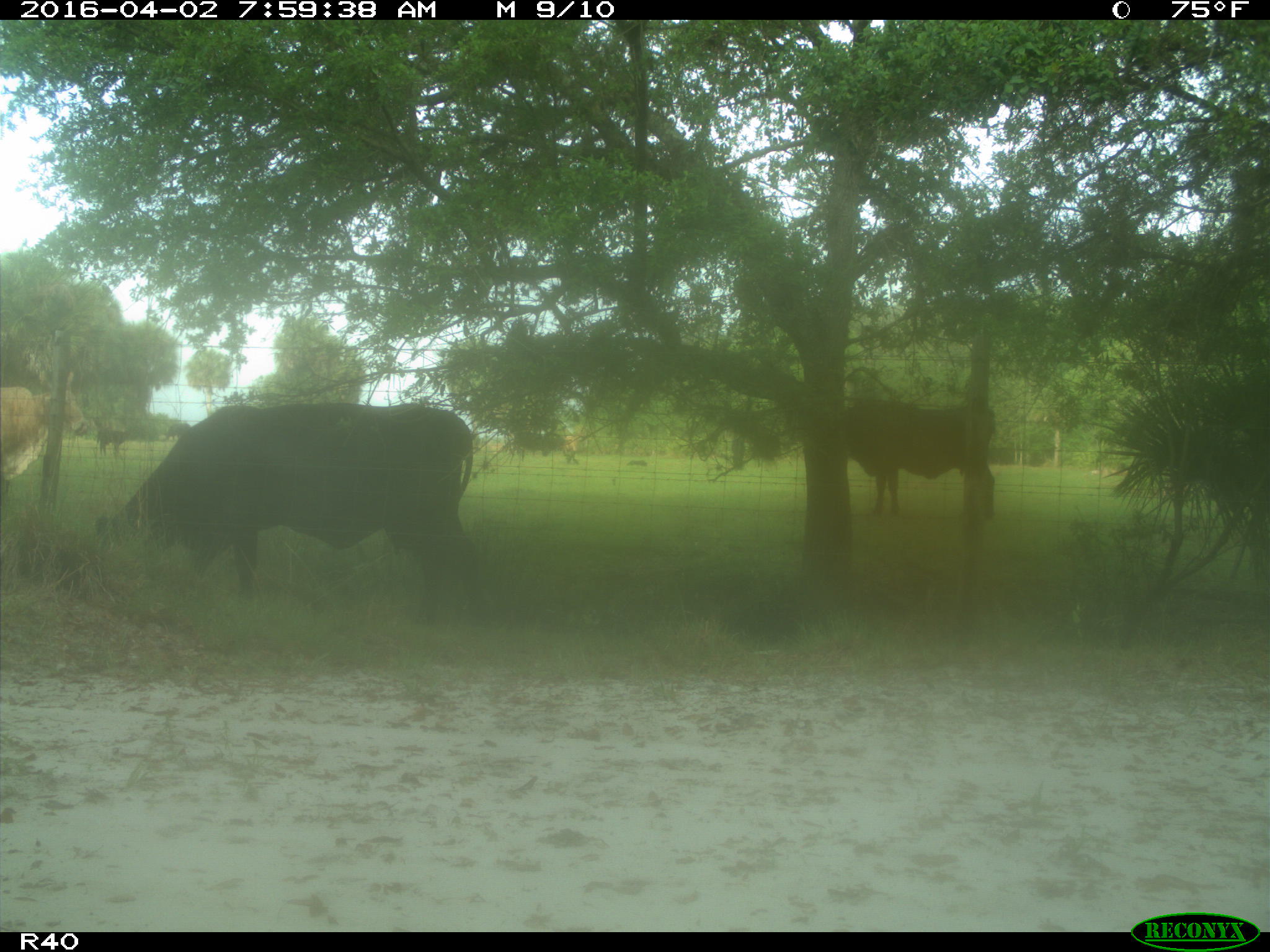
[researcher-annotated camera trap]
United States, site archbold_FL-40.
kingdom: Animalia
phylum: Chordata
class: Mammalia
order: Artiodactyla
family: Bovidae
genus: Bos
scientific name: Bos taurus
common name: domestic cow